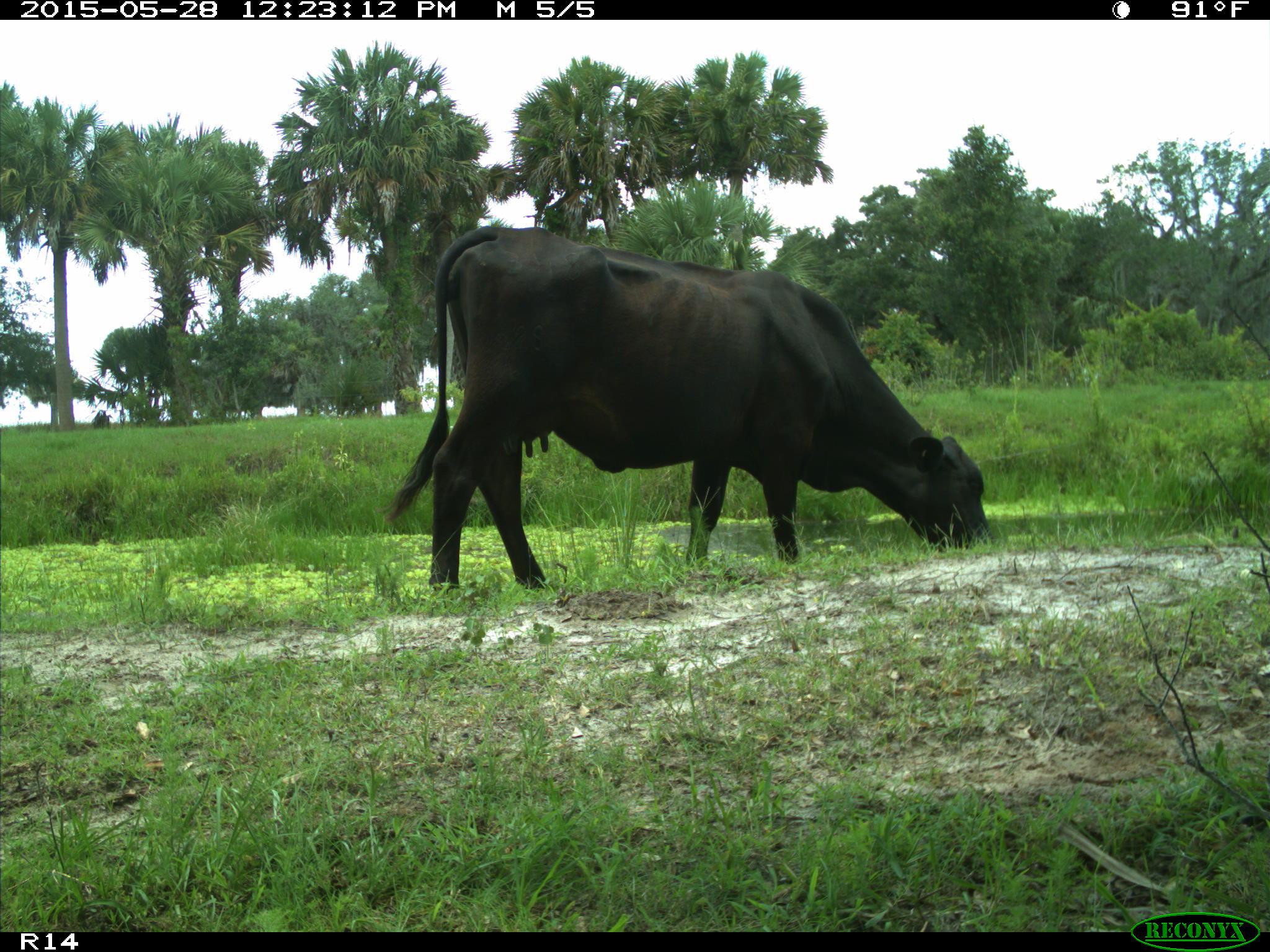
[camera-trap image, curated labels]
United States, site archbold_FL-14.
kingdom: Animalia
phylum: Chordata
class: Mammalia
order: Artiodactyla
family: Bovidae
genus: Bos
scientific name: Bos taurus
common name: domestic cow